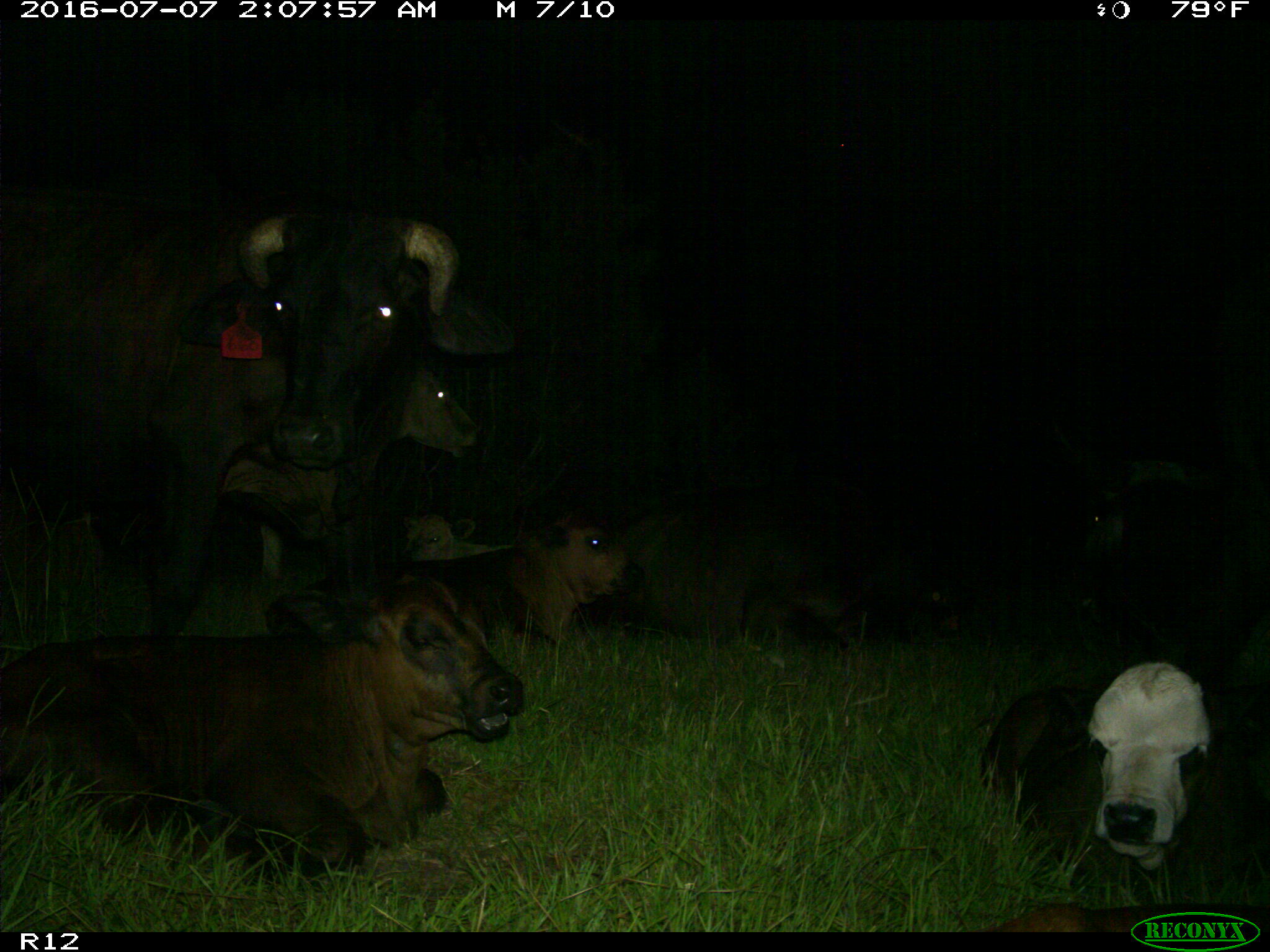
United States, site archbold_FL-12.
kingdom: Animalia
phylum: Chordata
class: Mammalia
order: Artiodactyla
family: Bovidae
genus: Bos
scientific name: Bos taurus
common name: domestic cow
Bos taurus (domestic cow).